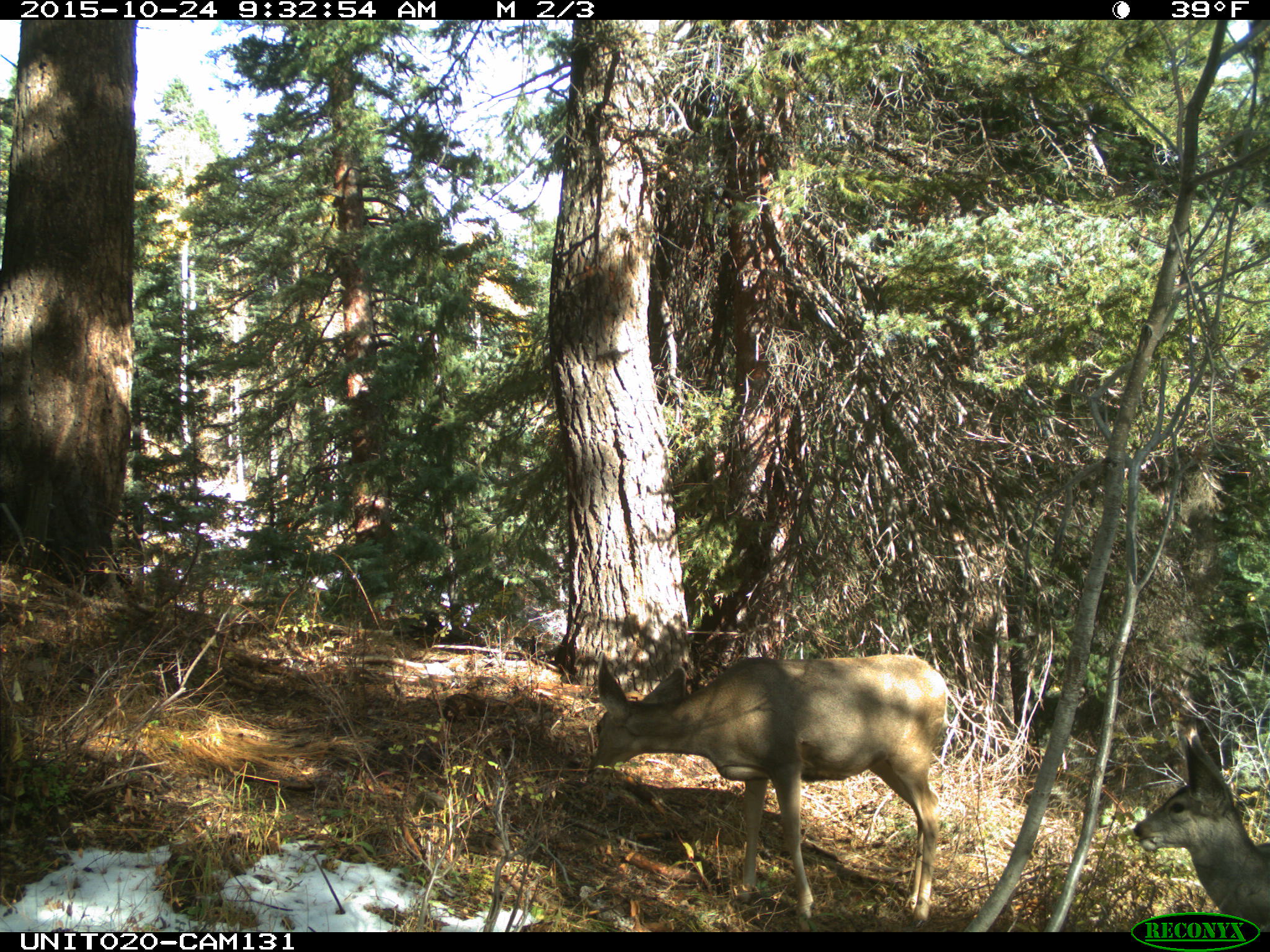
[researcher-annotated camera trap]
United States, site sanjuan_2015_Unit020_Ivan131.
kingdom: Animalia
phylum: Chordata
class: Mammalia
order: Artiodactyla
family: Cervidae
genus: Odocoileus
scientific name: Odocoileus hemionus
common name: mule deer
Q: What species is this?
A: Odocoileus hemionus (mule deer).